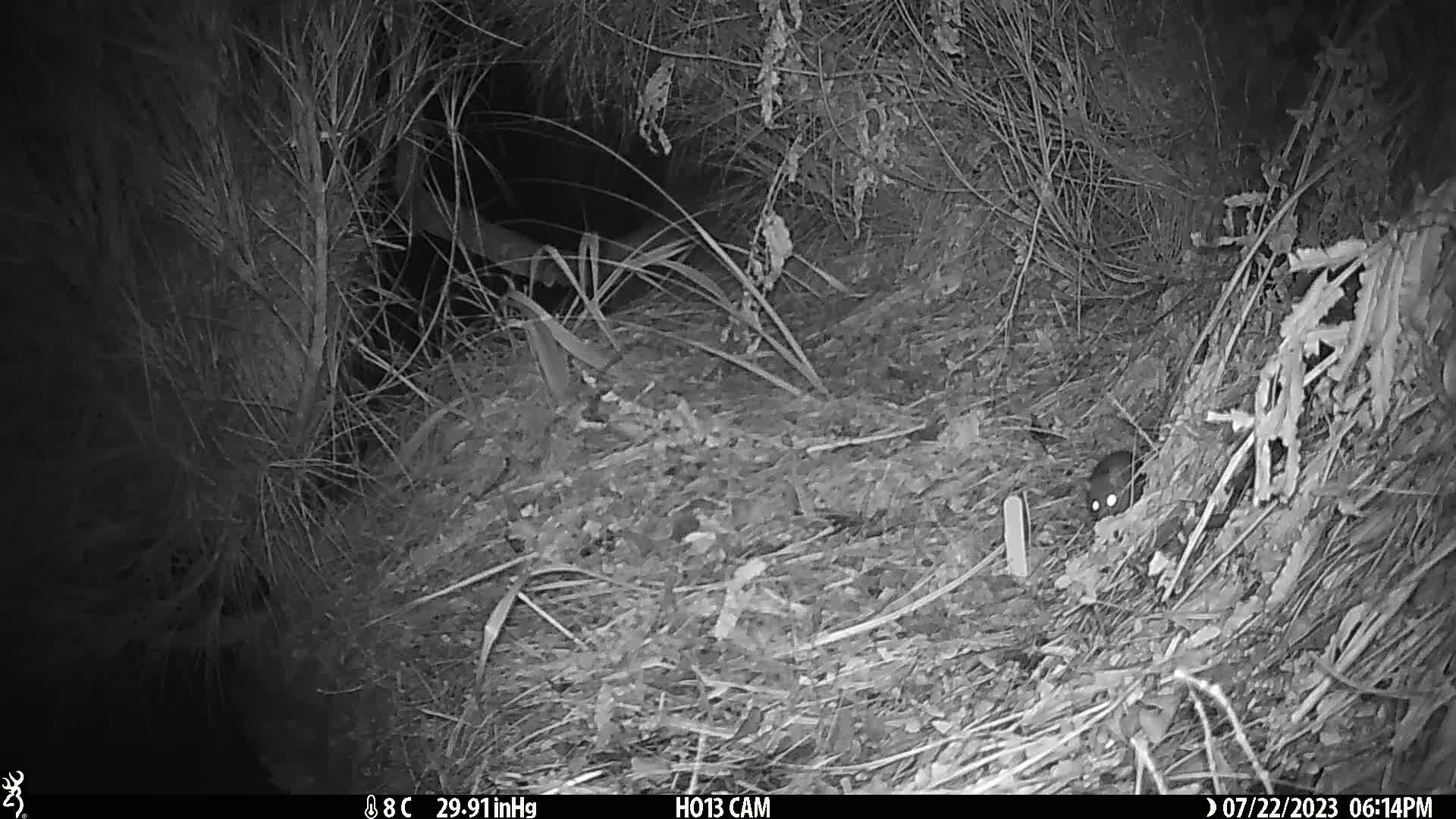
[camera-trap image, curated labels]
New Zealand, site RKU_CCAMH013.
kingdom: Animalia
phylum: Chordata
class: Mammalia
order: Rodentia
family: Muridae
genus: Rattus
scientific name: Rattus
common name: rat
Rat (Rattus).